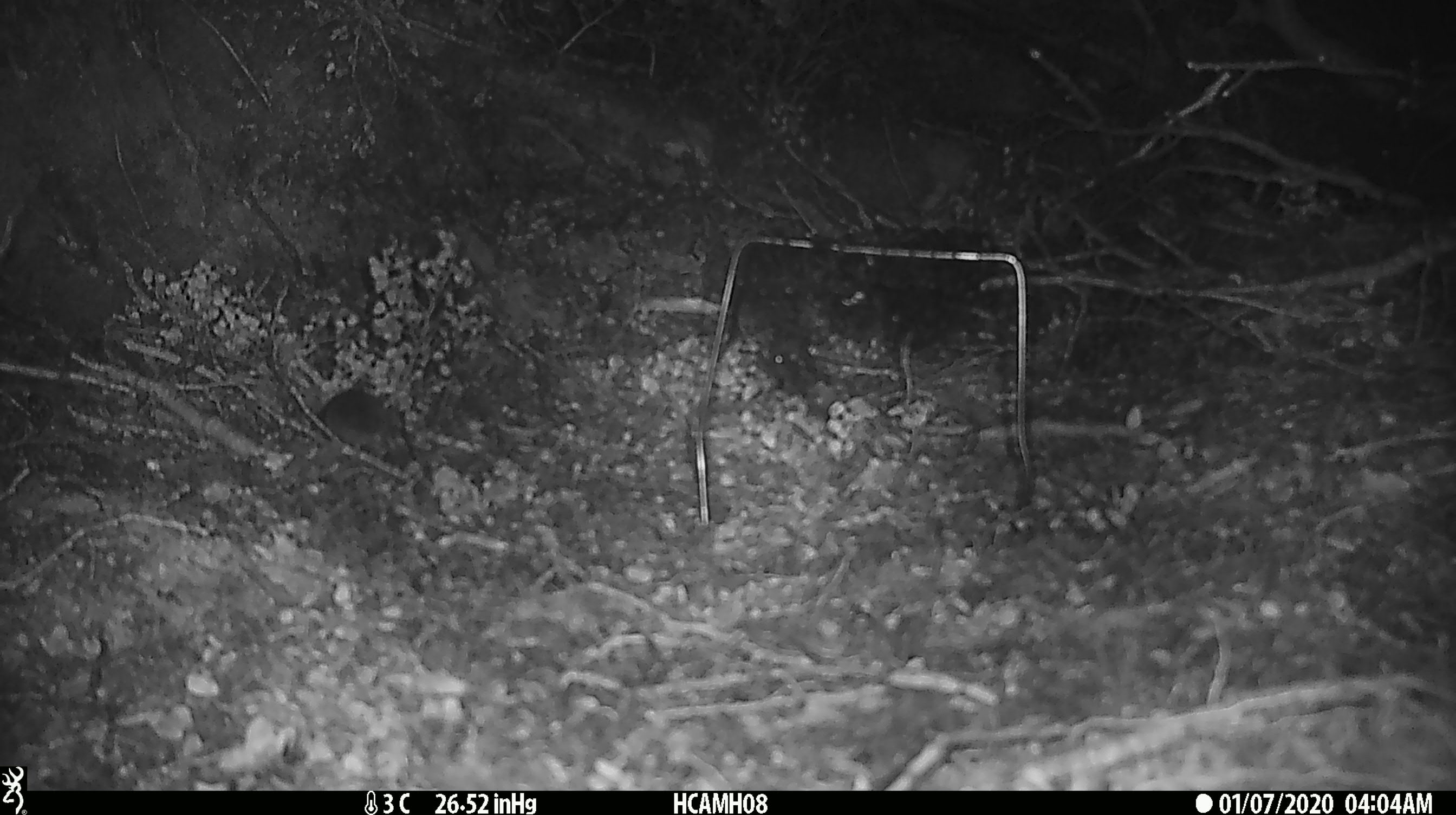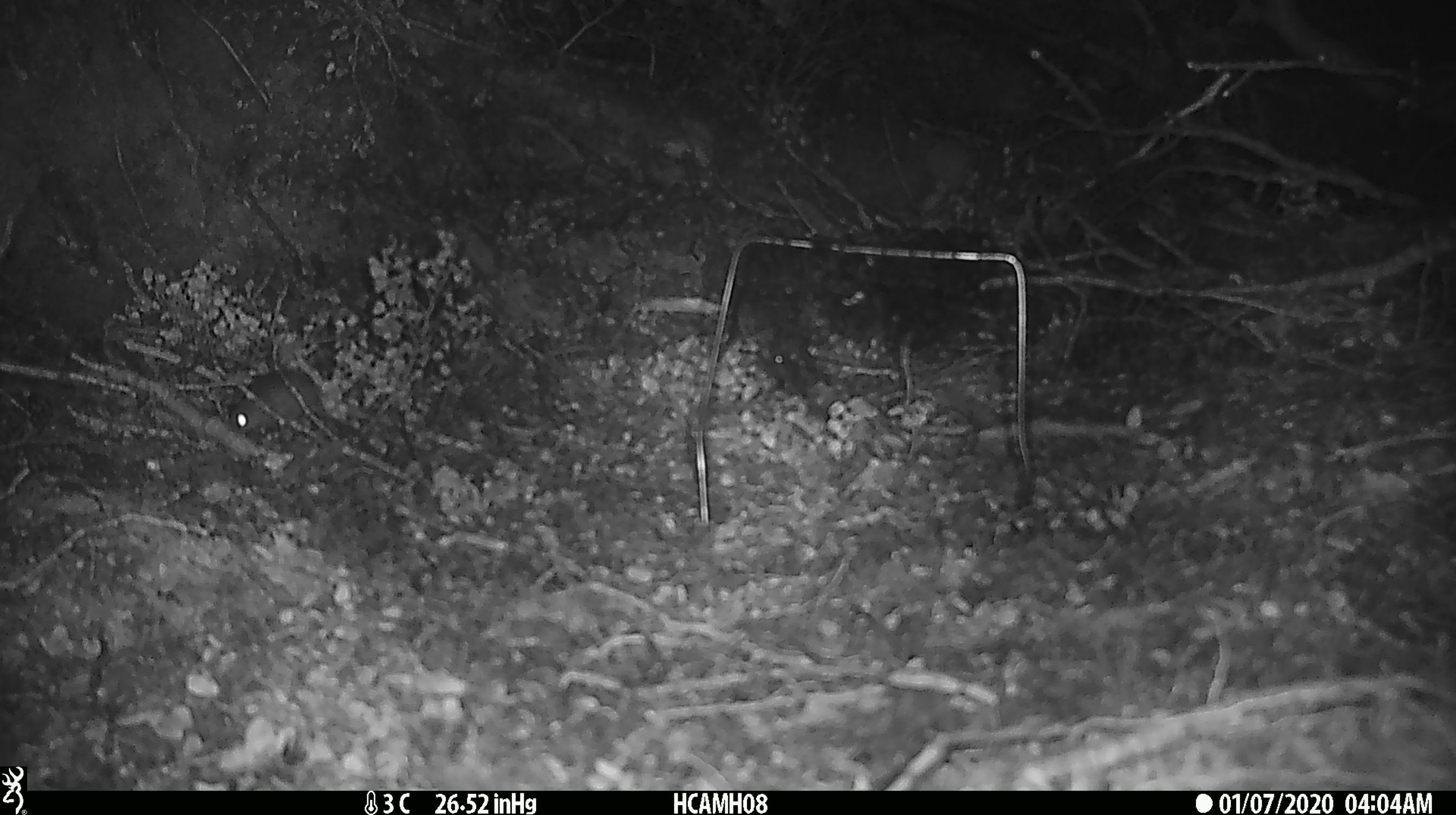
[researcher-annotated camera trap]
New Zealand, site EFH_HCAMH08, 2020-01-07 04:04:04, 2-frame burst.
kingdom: Animalia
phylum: Chordata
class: Mammalia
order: Rodentia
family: Muridae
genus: Mus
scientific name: Mus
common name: mouse